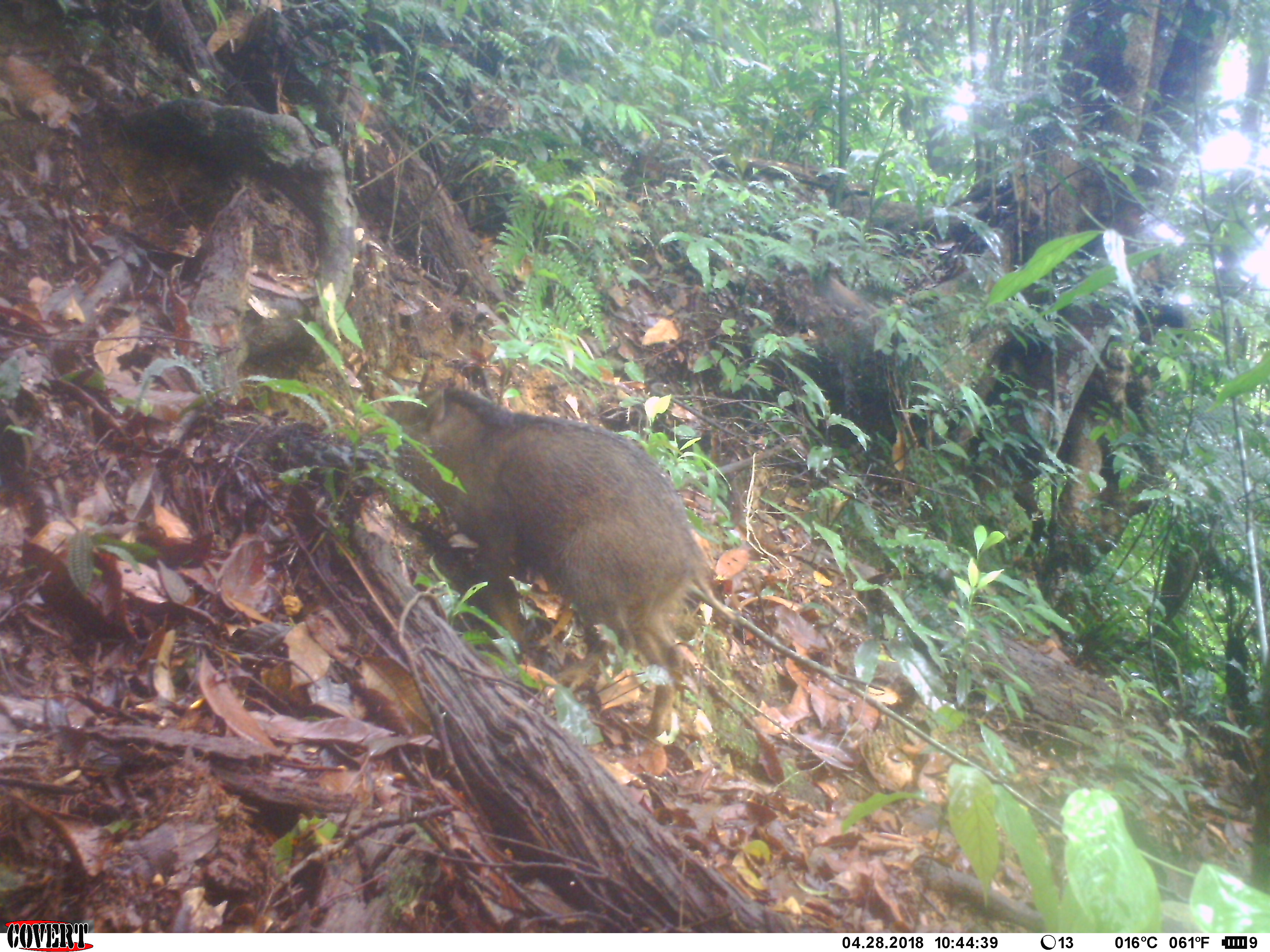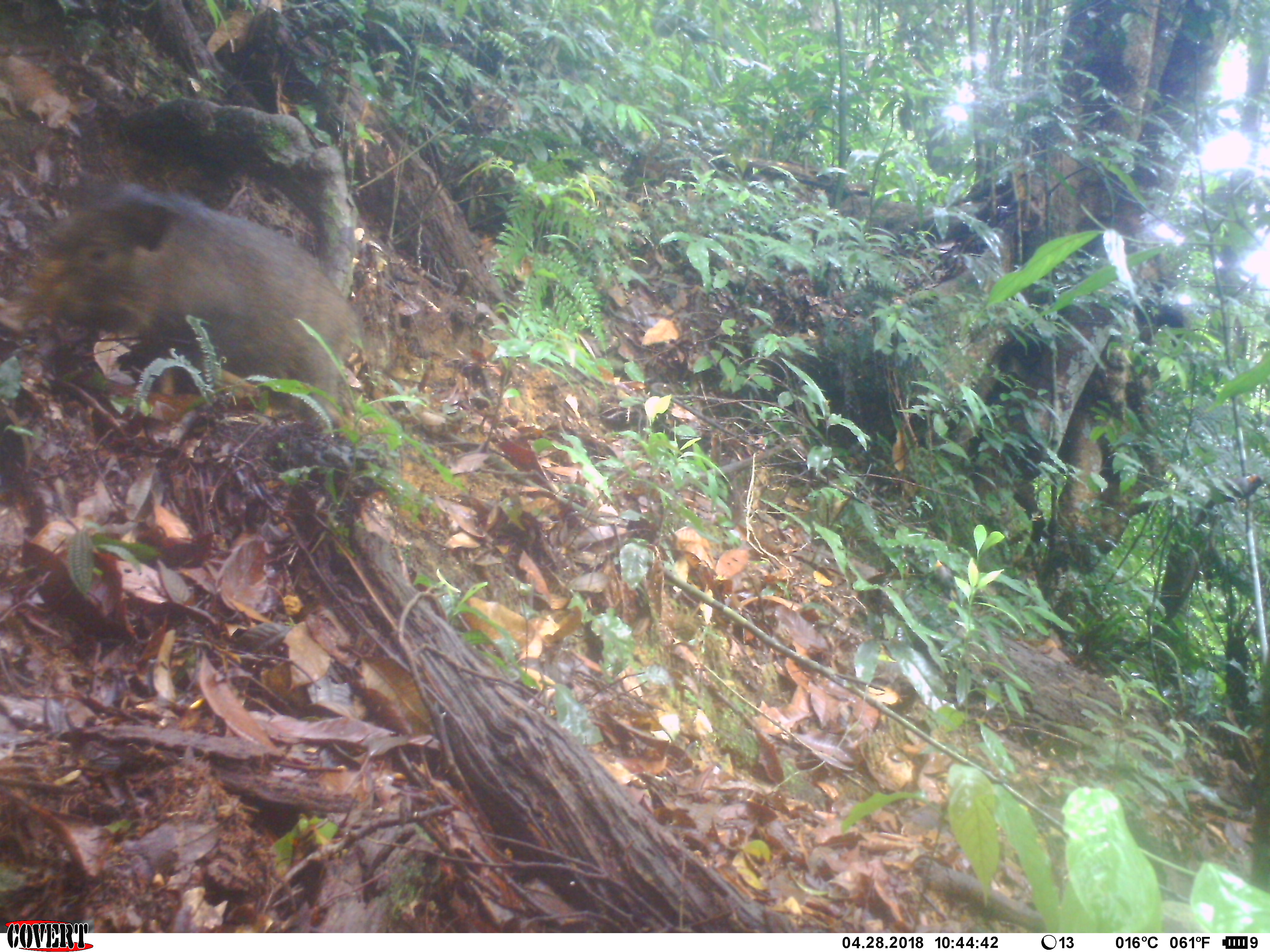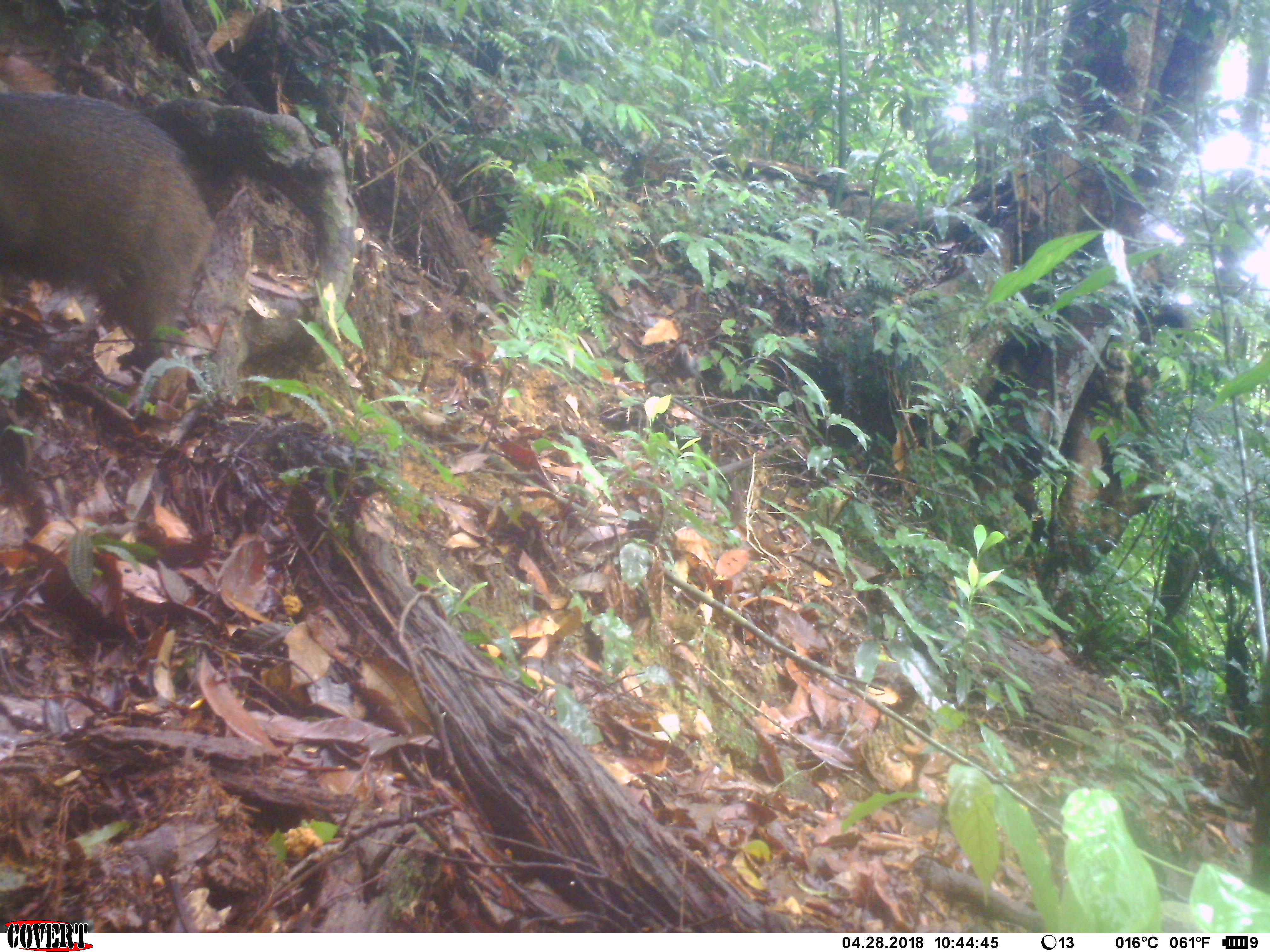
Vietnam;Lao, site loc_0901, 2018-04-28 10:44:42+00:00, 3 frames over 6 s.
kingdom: Animalia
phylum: Chordata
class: Mammalia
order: Artiodactyla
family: Suidae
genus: Sus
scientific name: Sus scrofa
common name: eurasian wild pig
Eurasian wild pig (Sus scrofa). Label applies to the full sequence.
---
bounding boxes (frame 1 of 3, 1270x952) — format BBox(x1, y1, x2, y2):
eurasian wild pig: BBox(385, 386, 738, 735)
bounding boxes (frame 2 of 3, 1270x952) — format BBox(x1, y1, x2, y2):
eurasian wild pig: BBox(14, 180, 355, 425)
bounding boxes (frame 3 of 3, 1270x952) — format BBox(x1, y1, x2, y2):
eurasian wild pig: BBox(0, 91, 216, 370)